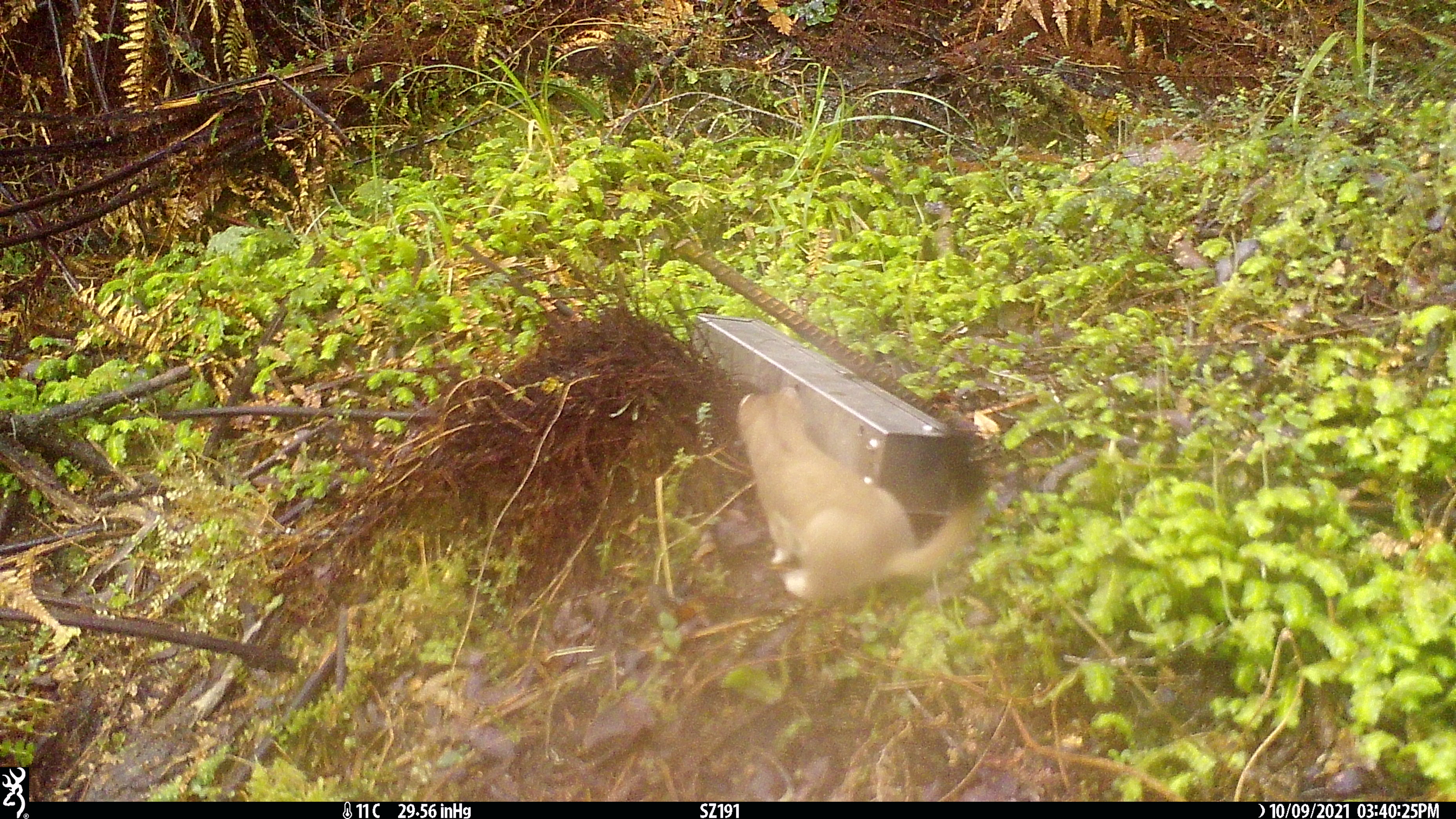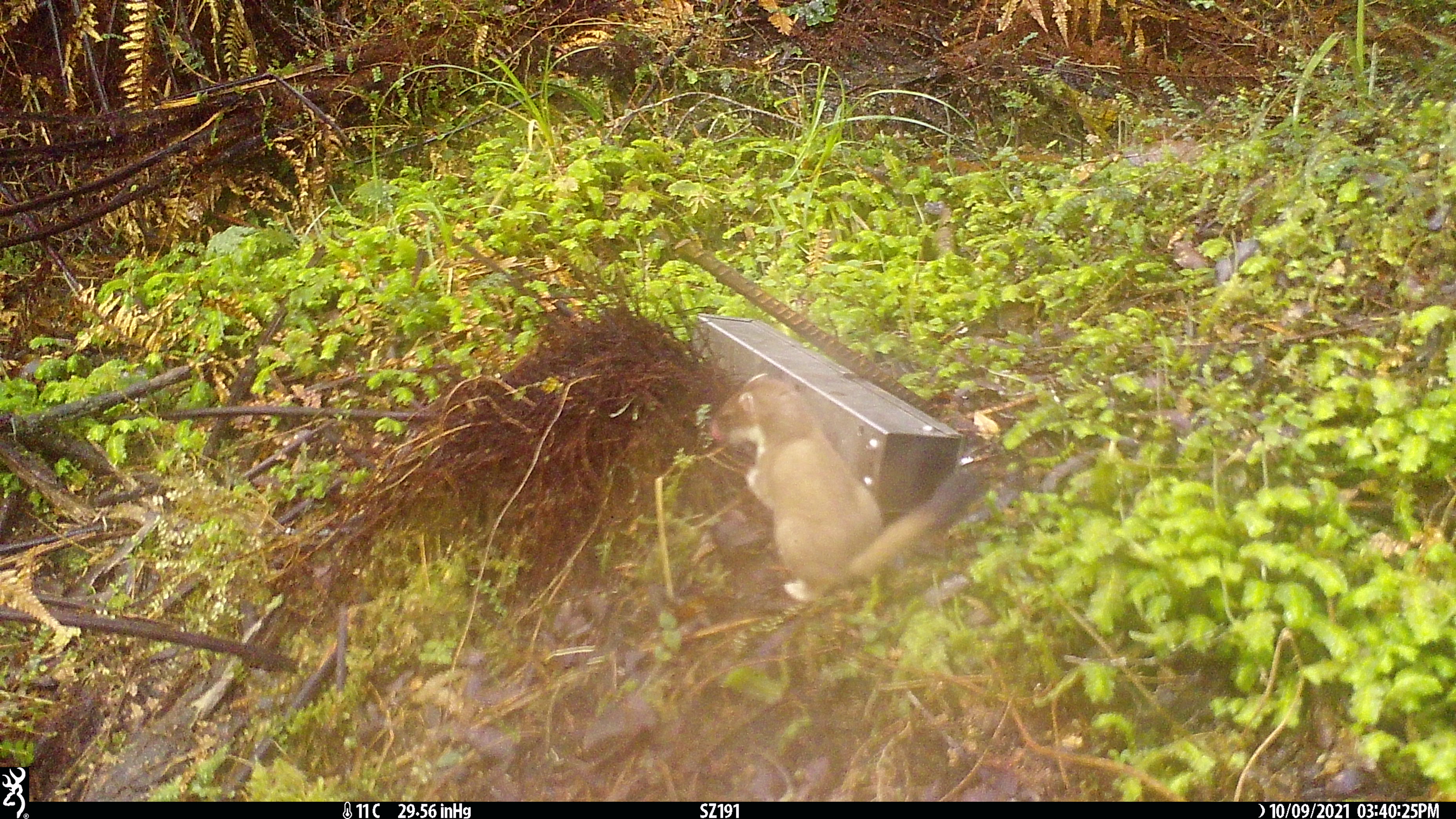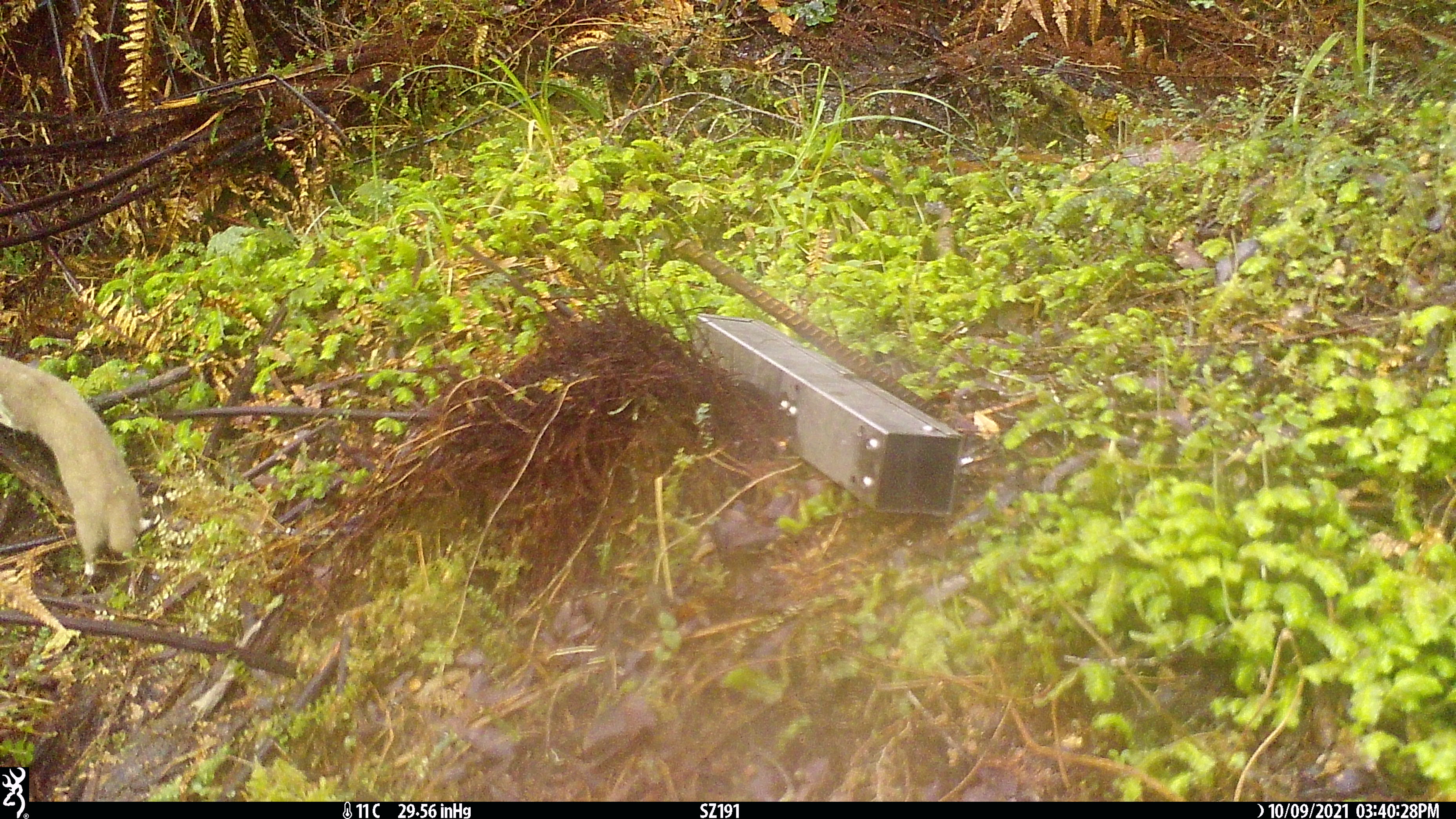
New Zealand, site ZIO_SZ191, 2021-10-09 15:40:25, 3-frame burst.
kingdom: Animalia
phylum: Chordata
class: Mammalia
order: Carnivora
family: Mustelidae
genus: Mustela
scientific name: Mustela erminea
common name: stoat